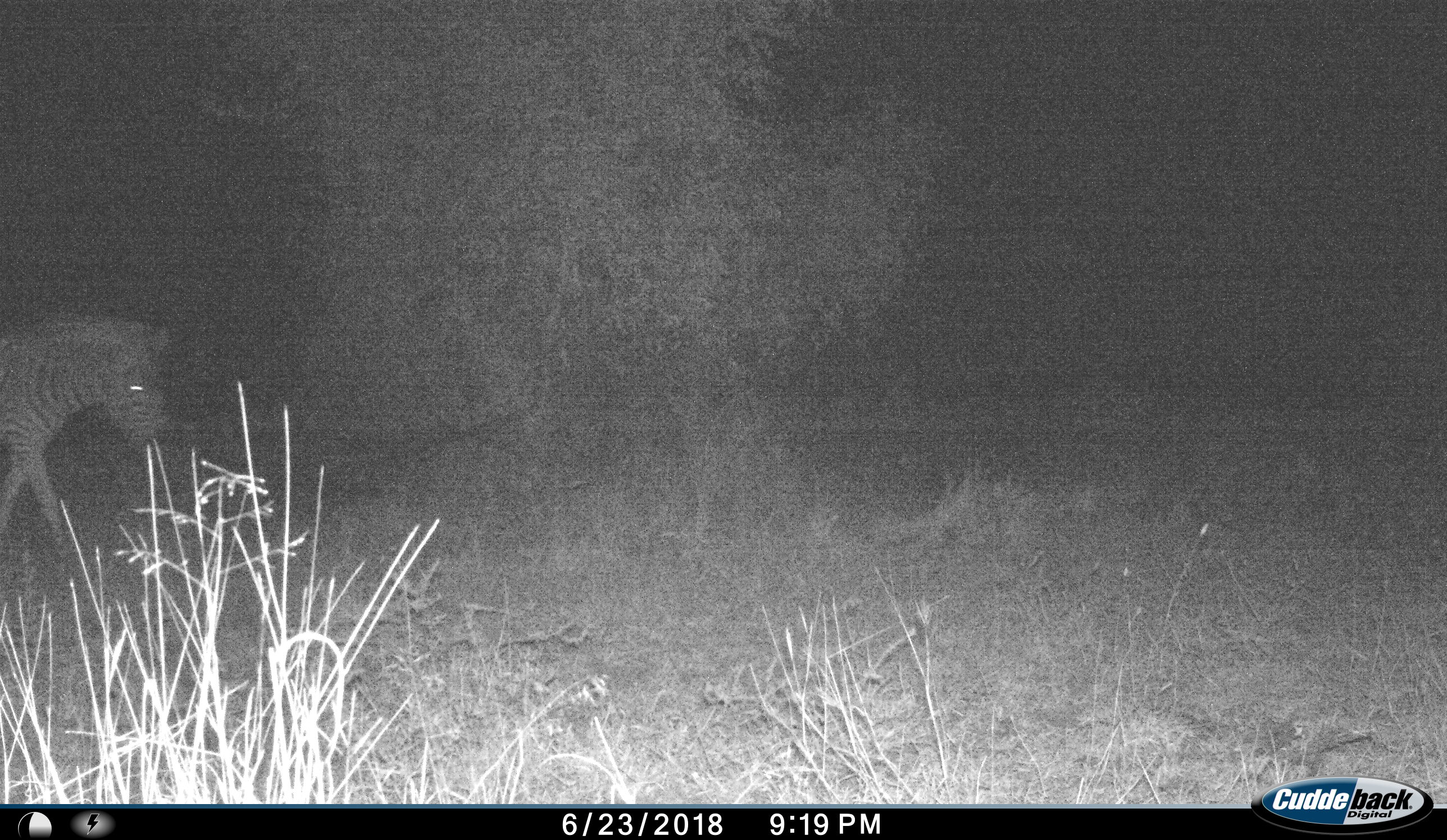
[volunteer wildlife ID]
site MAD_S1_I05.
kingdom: Animalia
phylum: Chordata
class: Mammalia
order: Perissodactyla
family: Equidae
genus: Equus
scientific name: Equus quagga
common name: plains zebra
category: zebraplains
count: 1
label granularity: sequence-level